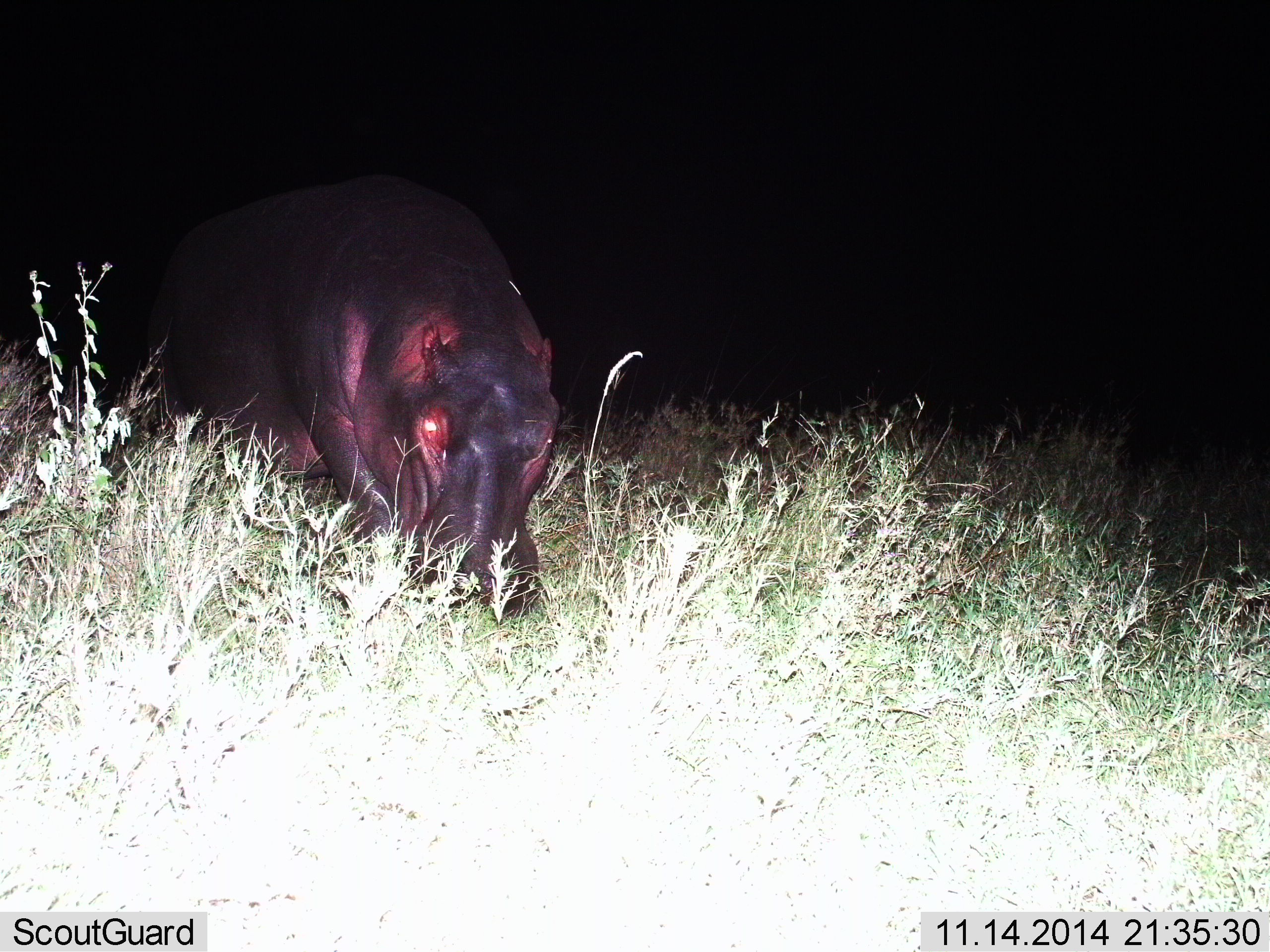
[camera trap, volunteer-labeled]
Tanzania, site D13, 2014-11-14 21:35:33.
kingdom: Animalia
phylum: Chordata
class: Mammalia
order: Artiodactyla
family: Hippopotamidae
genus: Hippopotamus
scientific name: Hippopotamus amphibius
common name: hippopotamus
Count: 1.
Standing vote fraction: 10%.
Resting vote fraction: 0%.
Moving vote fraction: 50%.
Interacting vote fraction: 0%.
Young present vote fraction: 0%.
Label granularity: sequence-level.